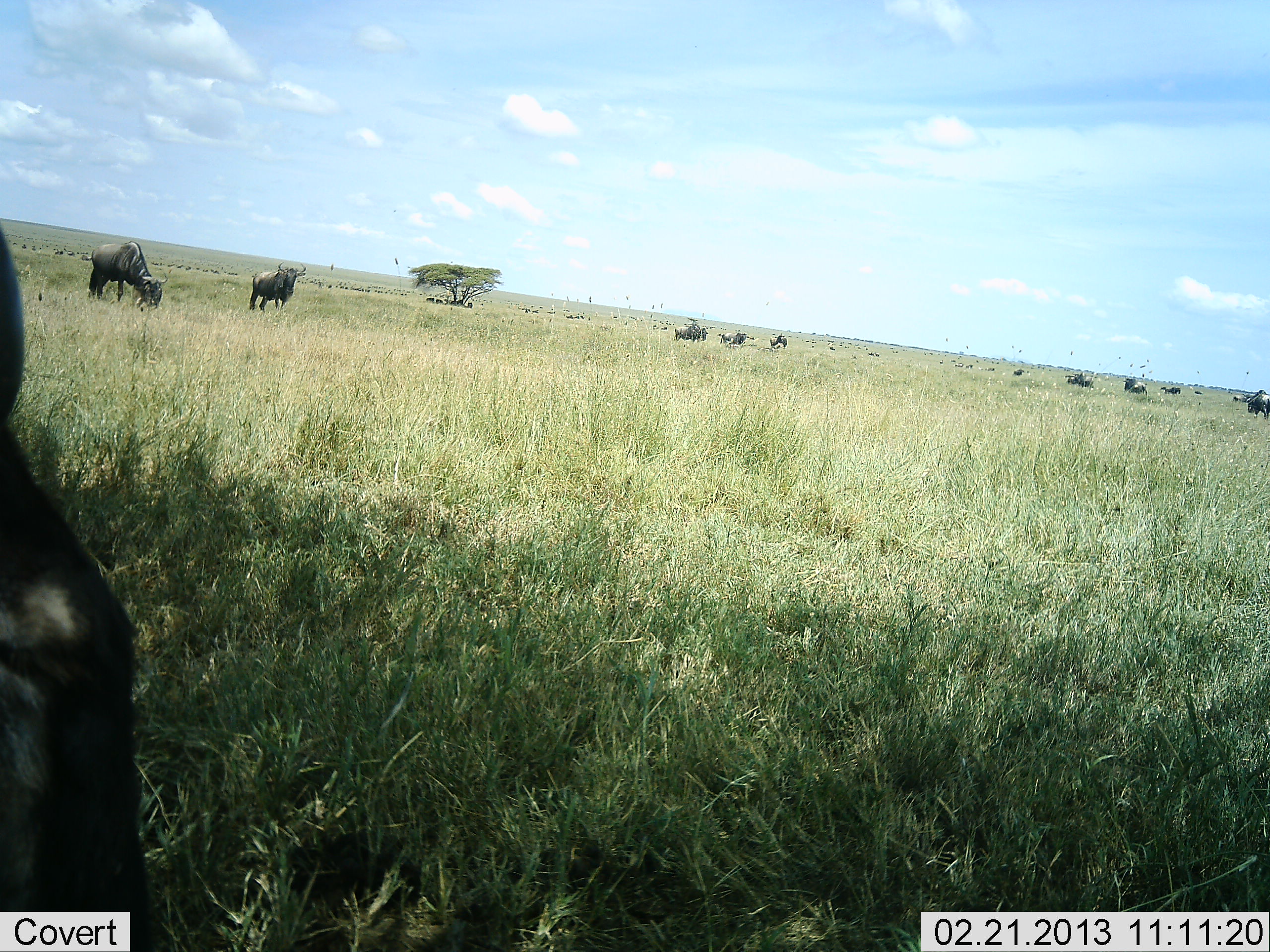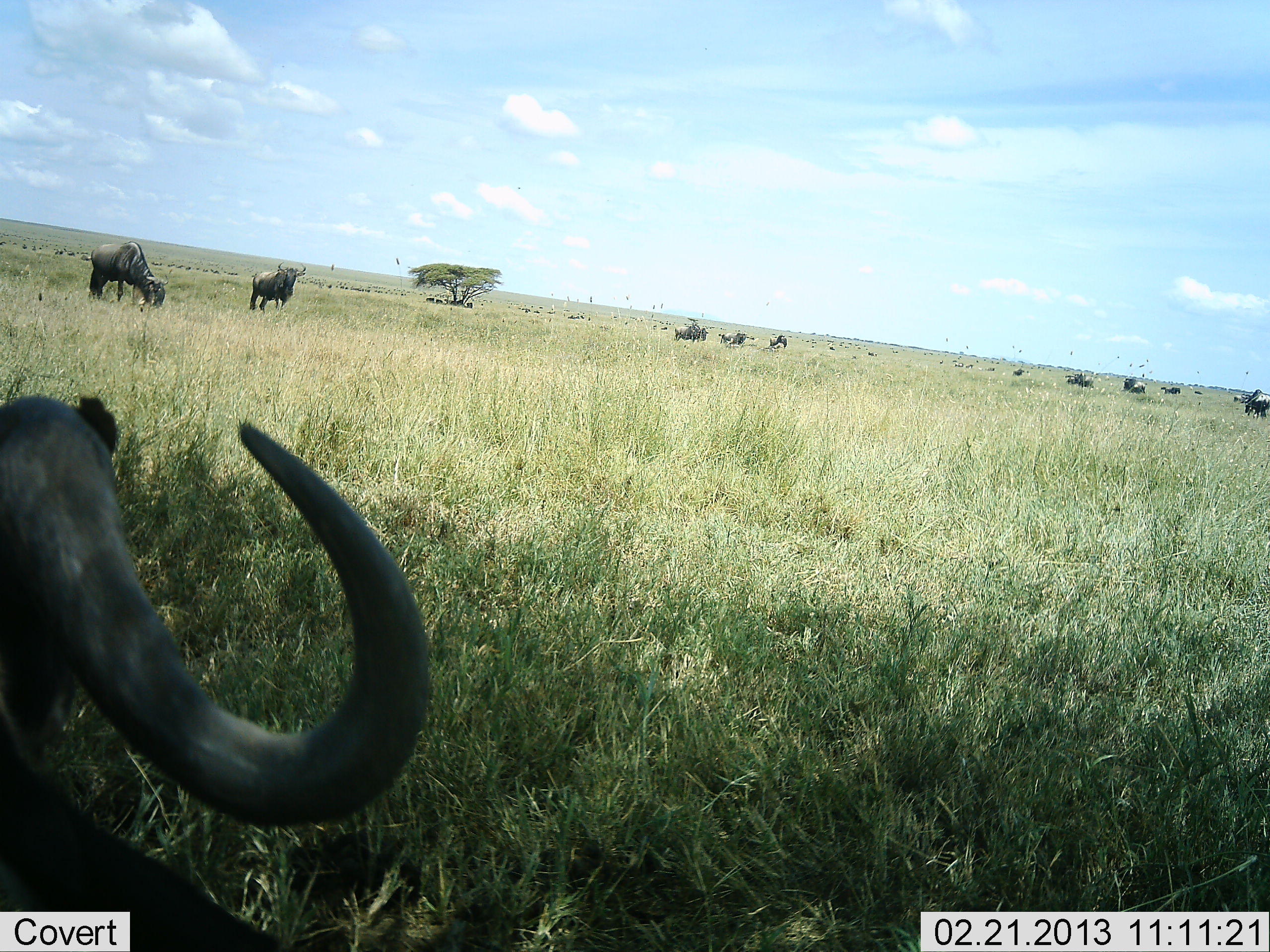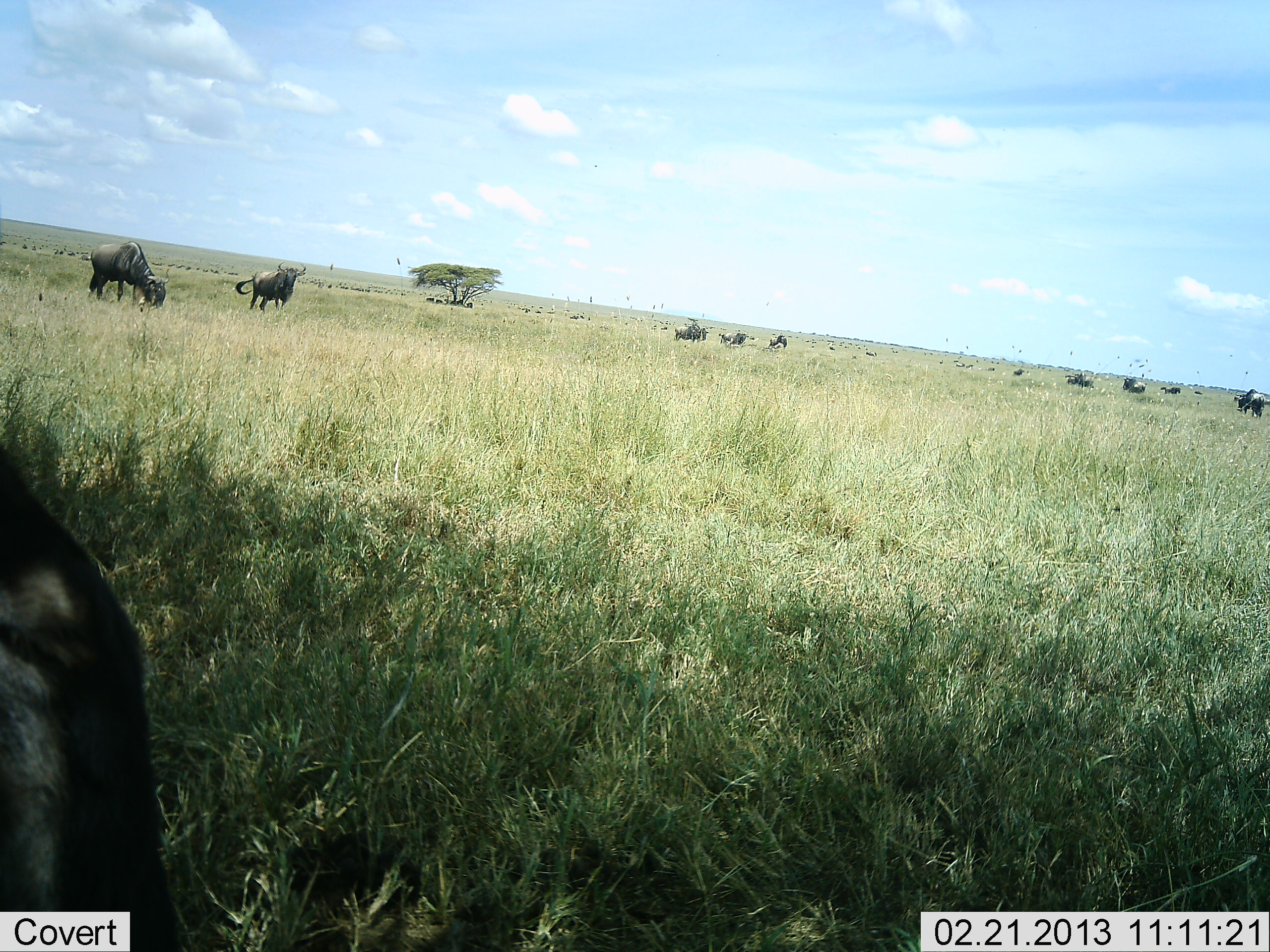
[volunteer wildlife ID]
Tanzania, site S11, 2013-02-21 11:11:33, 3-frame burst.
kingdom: Animalia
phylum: Chordata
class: Mammalia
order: Artiodactyla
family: Bovidae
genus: Connochaetes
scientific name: Connochaetes taurinus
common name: blue wildebeest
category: wildebeest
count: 11-50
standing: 53%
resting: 40%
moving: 20%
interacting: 0%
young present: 0%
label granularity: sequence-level